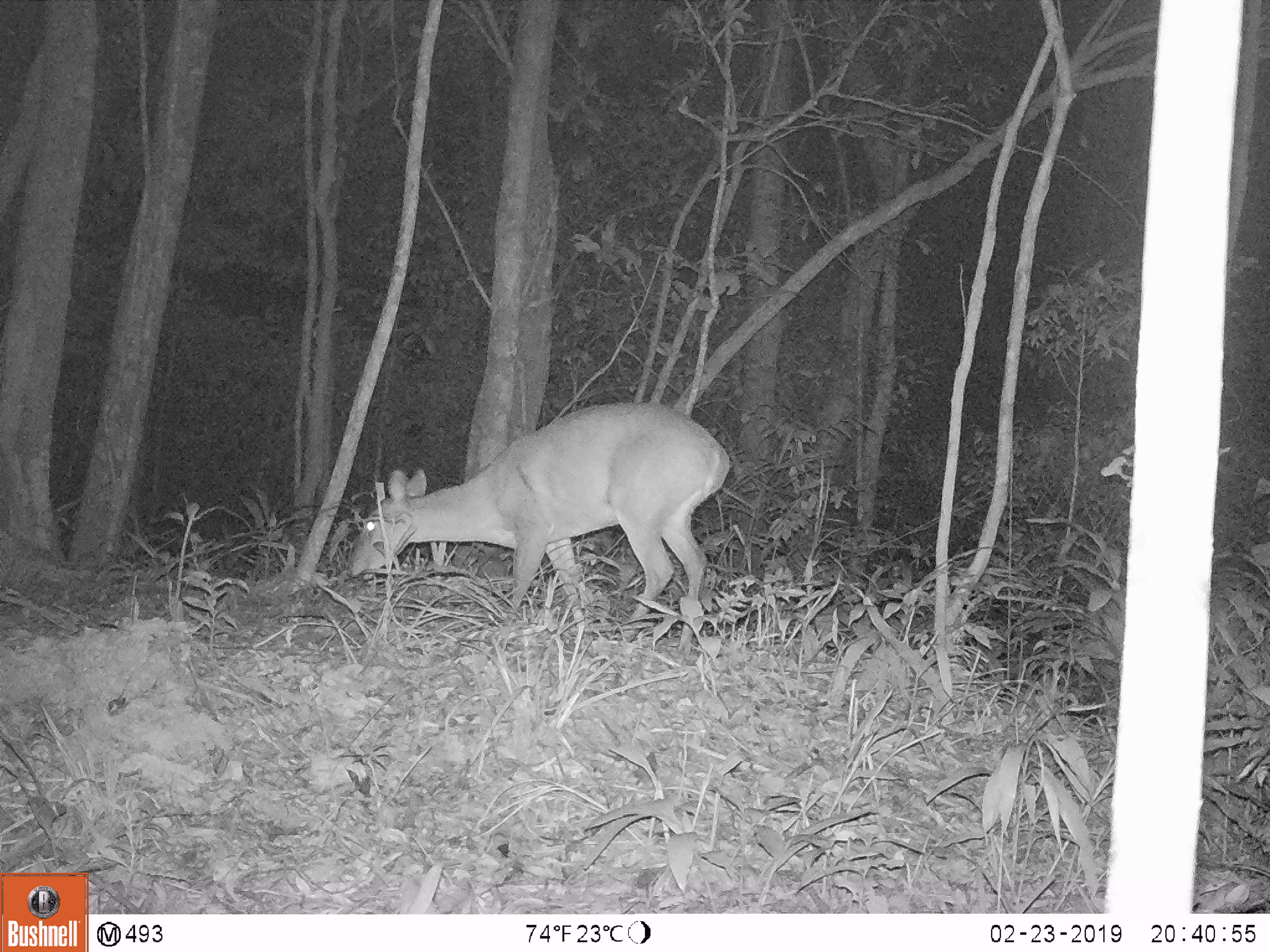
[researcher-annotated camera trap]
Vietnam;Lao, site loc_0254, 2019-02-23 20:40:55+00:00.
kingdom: Animalia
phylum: Chordata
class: Mammalia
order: Artiodactyla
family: Cervidae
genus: Muntiacus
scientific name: Muntiacus vuquangensis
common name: large-antlered muntjac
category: large antlered muntjac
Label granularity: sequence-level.